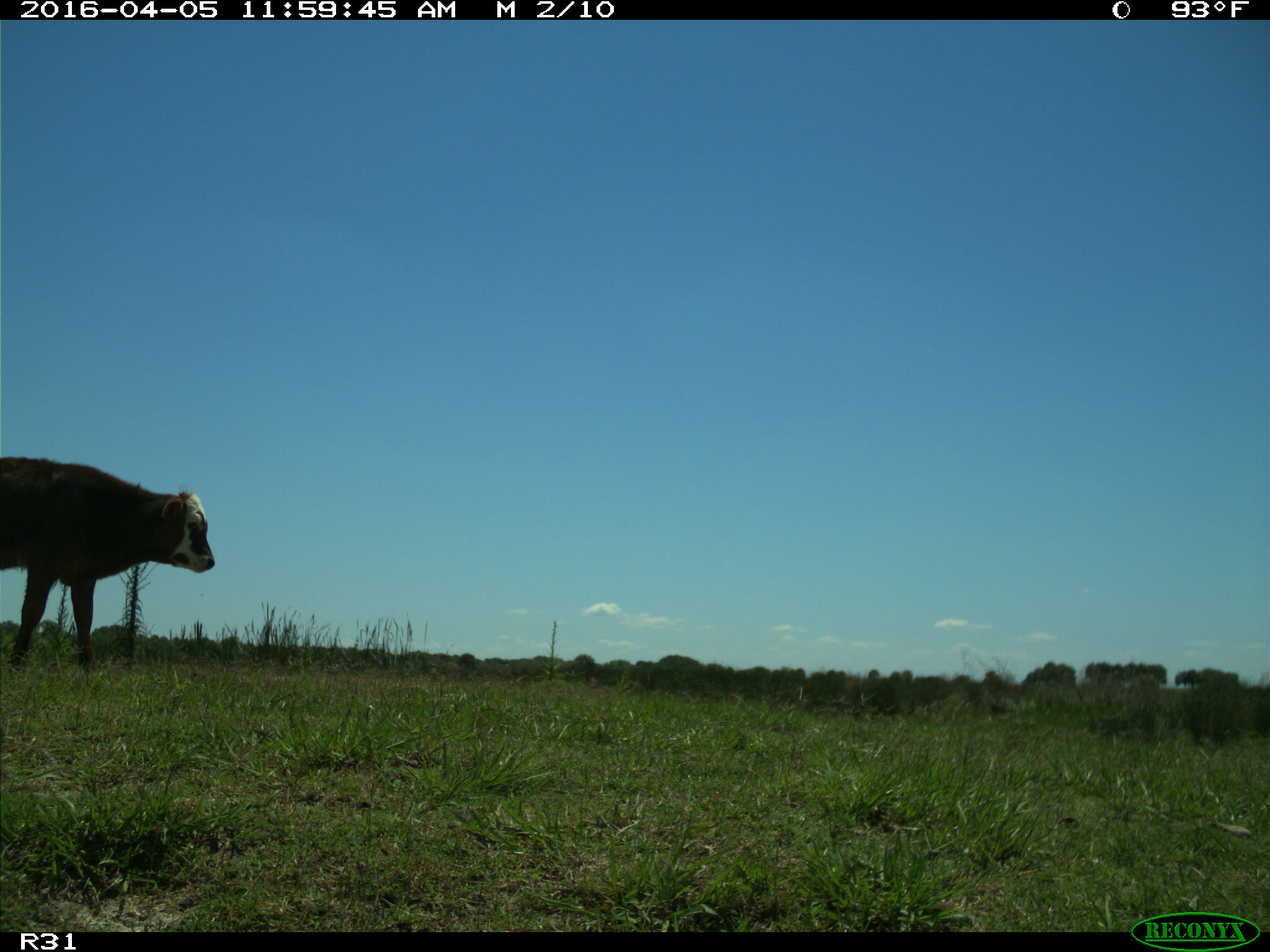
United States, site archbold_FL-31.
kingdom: Animalia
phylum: Chordata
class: Mammalia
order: Artiodactyla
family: Bovidae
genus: Bos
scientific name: Bos taurus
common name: domestic cow